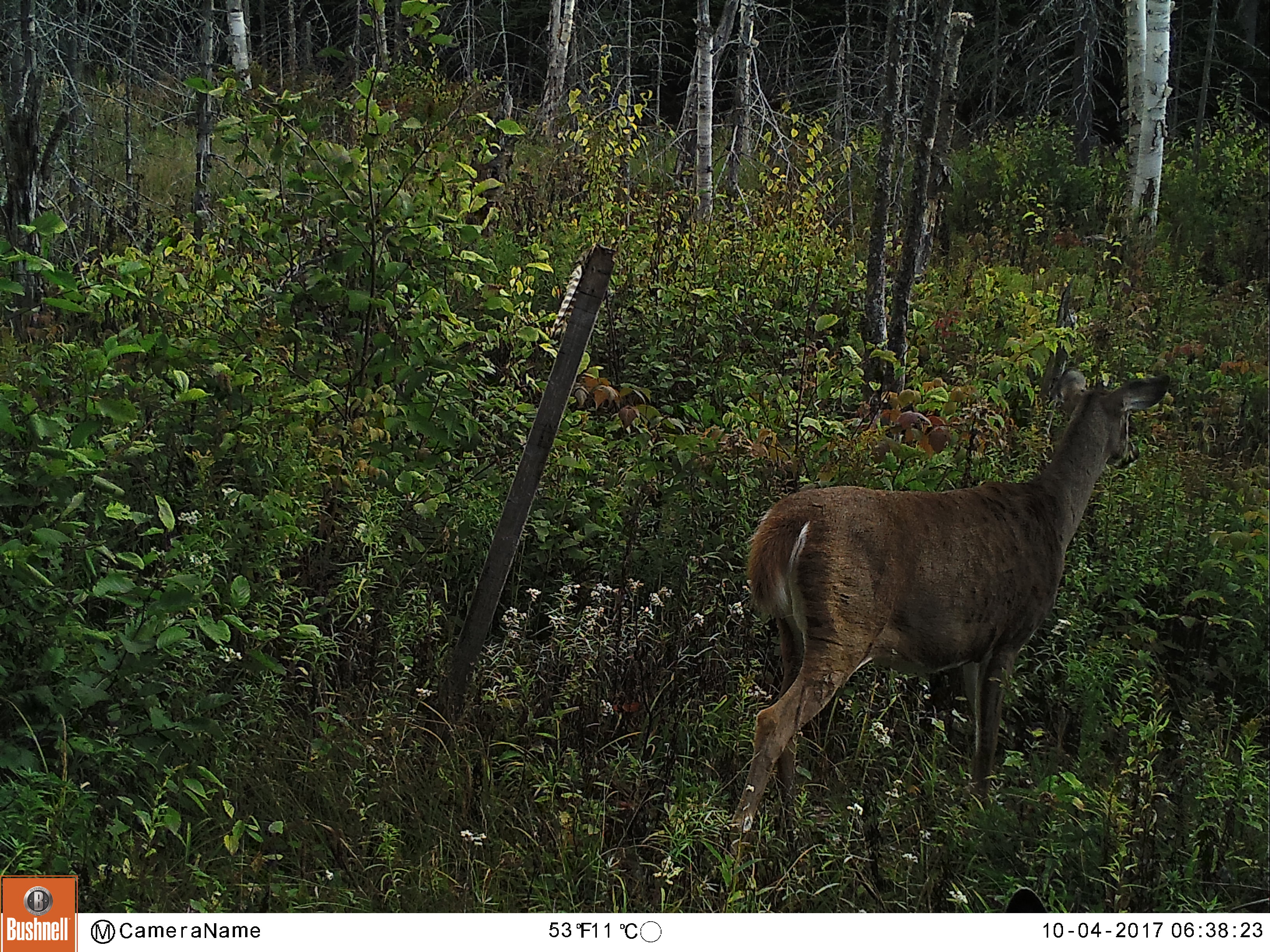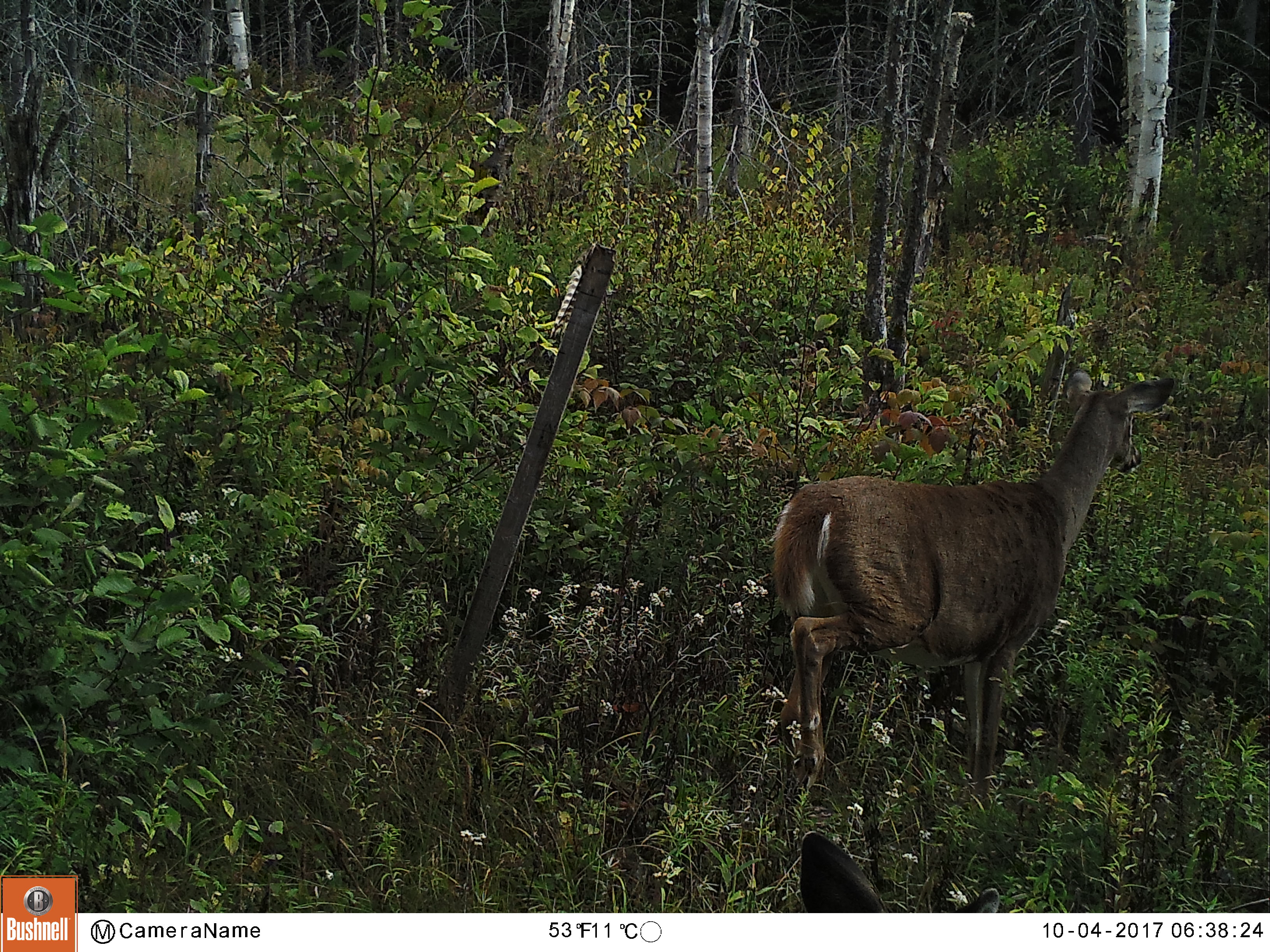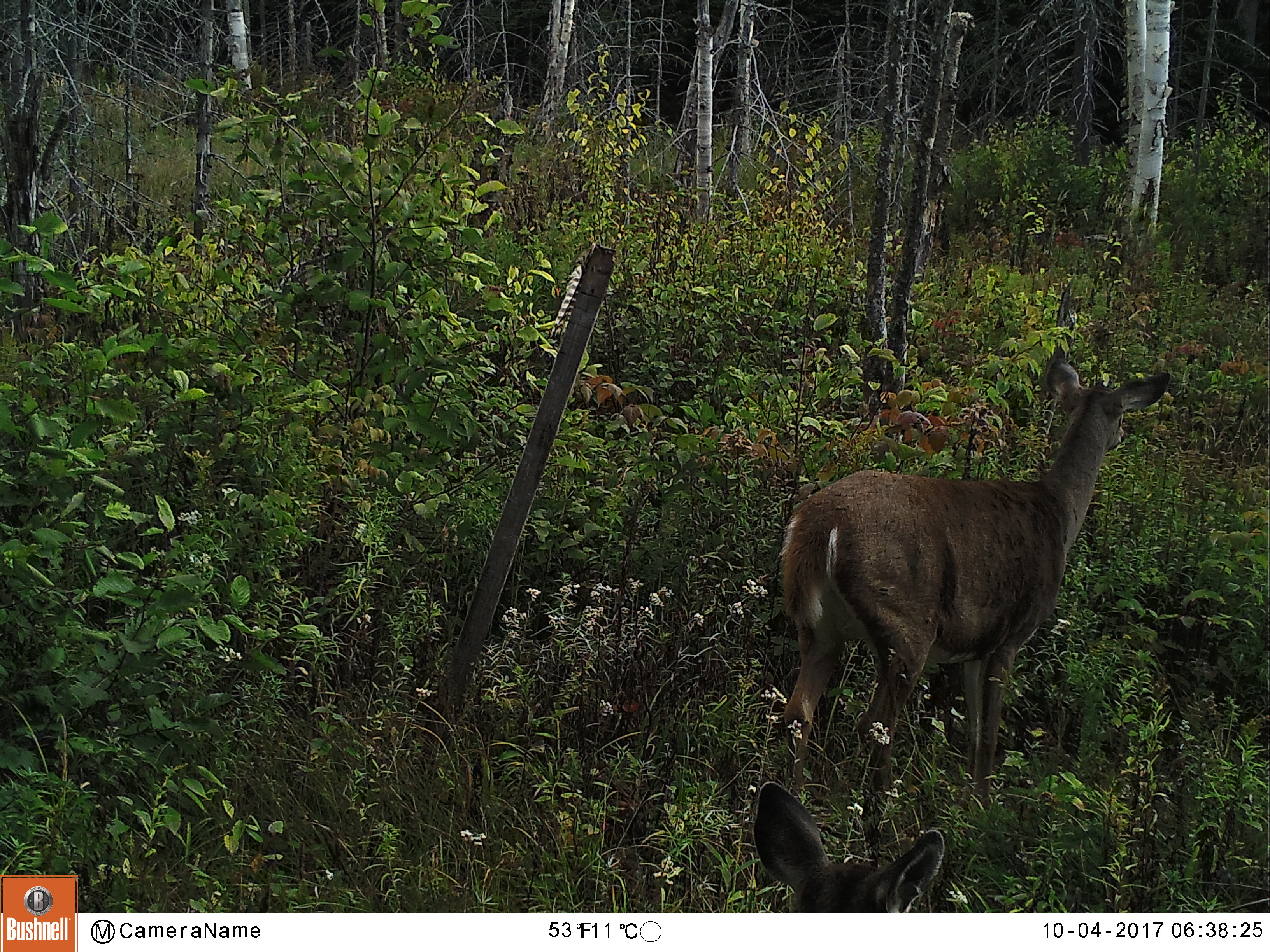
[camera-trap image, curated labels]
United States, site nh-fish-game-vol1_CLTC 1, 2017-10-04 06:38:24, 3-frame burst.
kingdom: Animalia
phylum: Chordata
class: Mammalia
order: Artiodactyla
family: Cervidae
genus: Odocoileus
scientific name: Odocoileus virginianus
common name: white-tailed deer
White-tailed deer (Odocoileus virginianus).